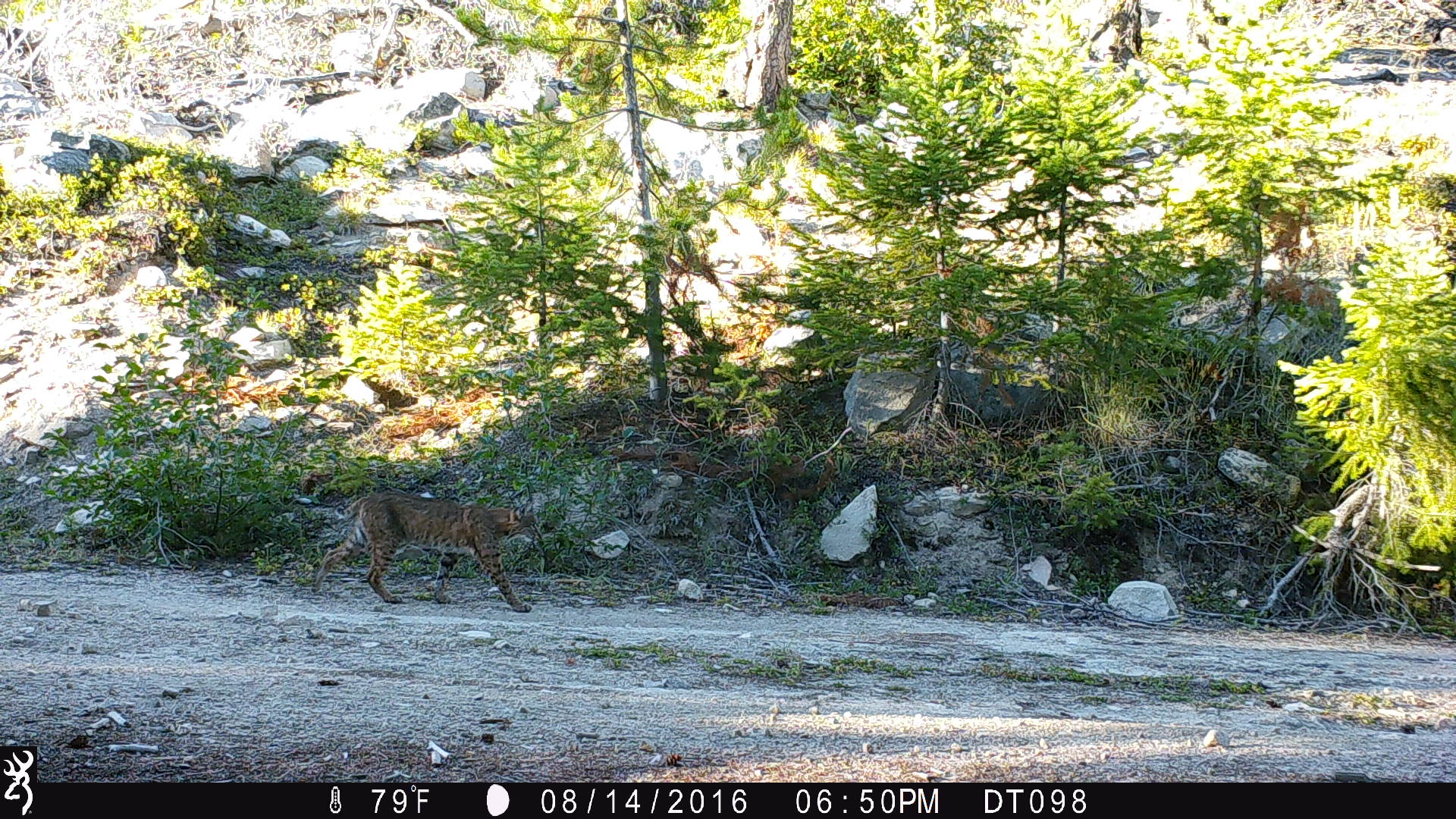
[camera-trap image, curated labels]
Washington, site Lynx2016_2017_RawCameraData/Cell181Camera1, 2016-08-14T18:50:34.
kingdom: Animalia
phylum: Chordata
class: Mammalia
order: Carnivora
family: Felidae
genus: Lynx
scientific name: Lynx rufus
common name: bobcat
Lynx rufus (bobcat). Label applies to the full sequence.